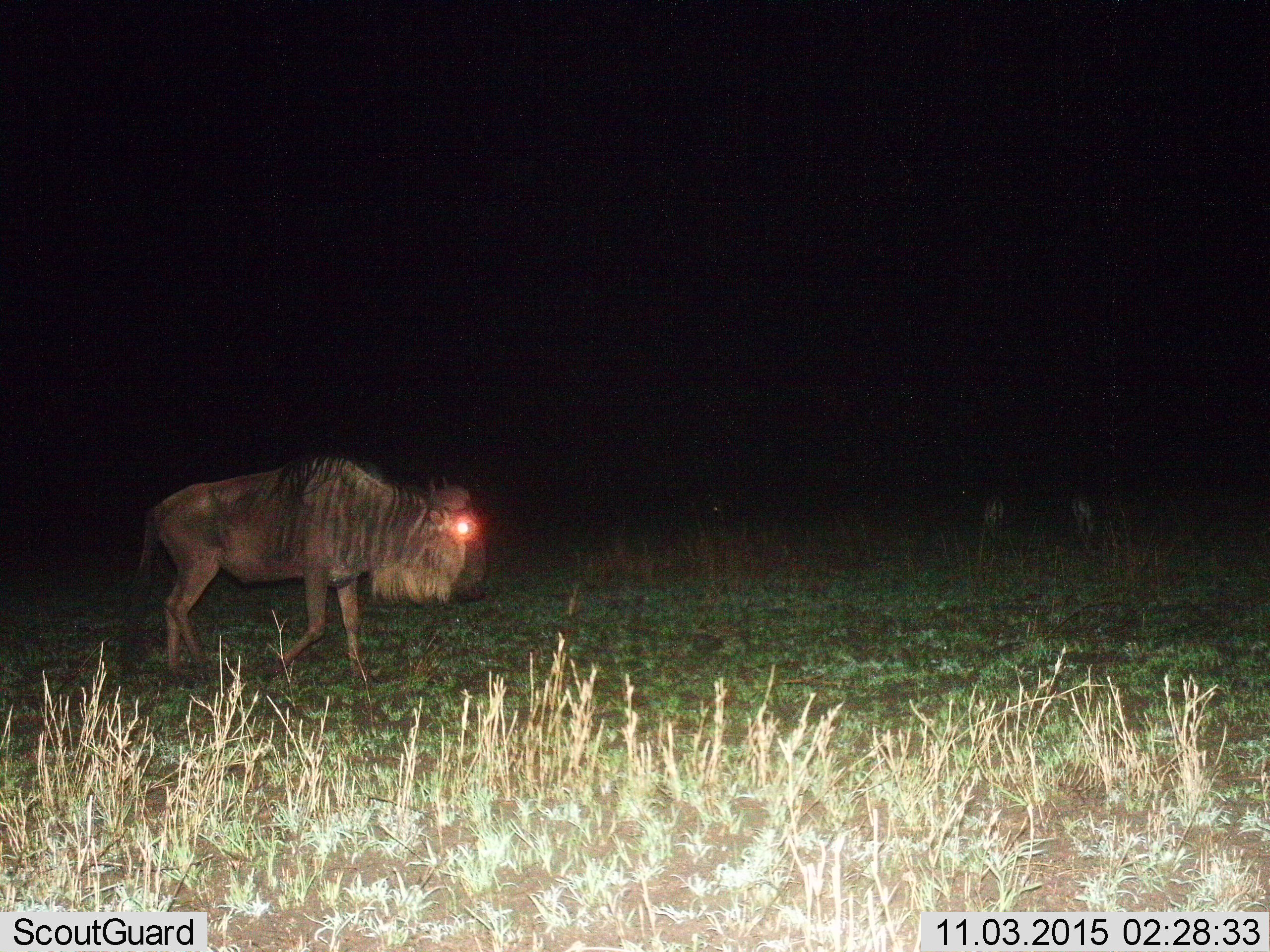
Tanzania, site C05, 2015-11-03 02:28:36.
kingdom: Animalia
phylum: Chordata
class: Mammalia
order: Artiodactyla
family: Bovidae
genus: Connochaetes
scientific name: Connochaetes taurinus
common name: blue wildebeest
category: wildebeest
Wildebeest (blue wildebeest) (Connochaetes taurinus), count 1. Behavior (volunteer vote fractions): standing 33%, resting 0%, moving 89%, interacting 0%. Young present (vote fraction): 0%. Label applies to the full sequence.